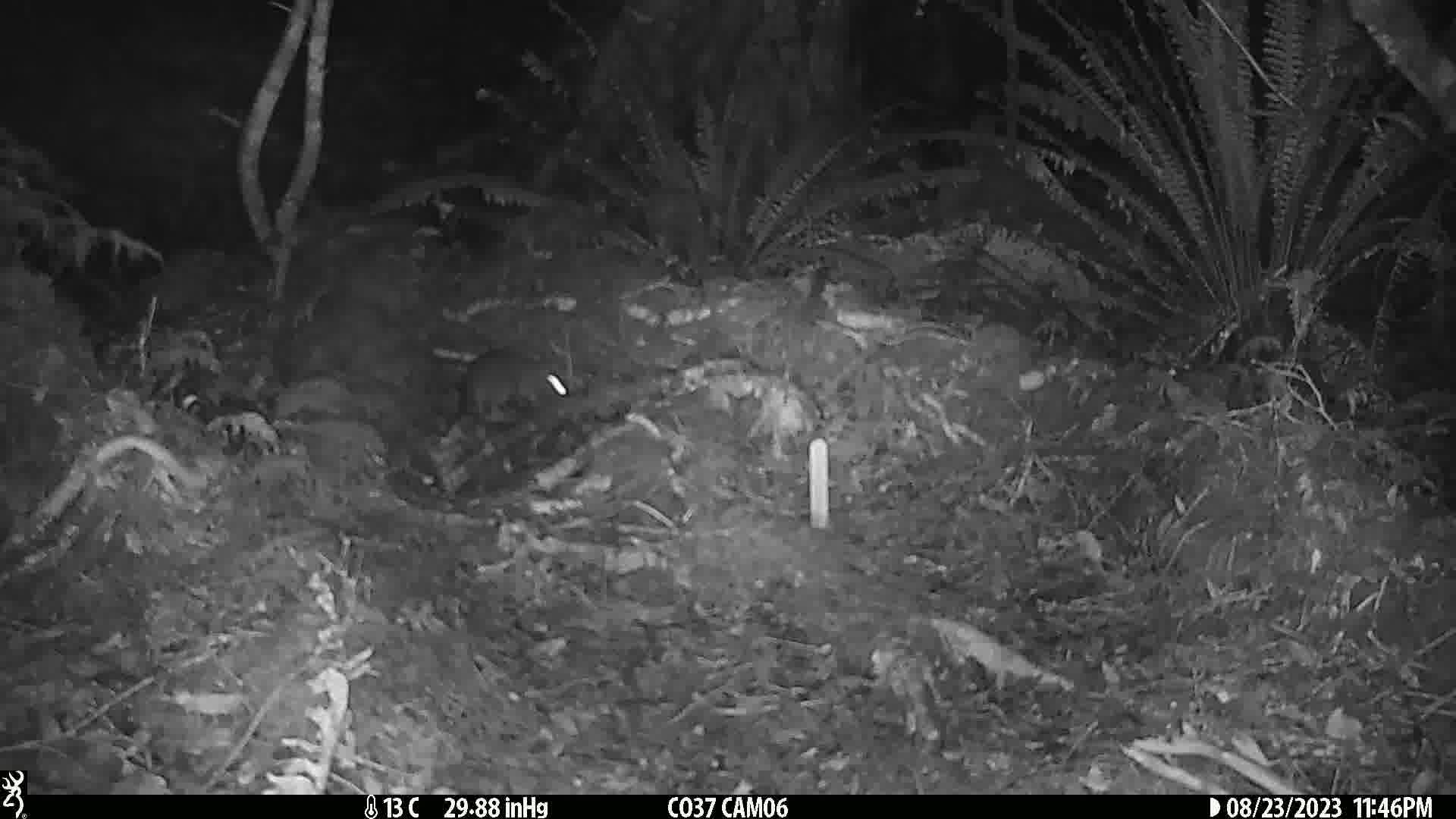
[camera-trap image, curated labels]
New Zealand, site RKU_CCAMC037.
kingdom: Animalia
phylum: Chordata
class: Mammalia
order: Rodentia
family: Muridae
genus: Rattus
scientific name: Rattus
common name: rat